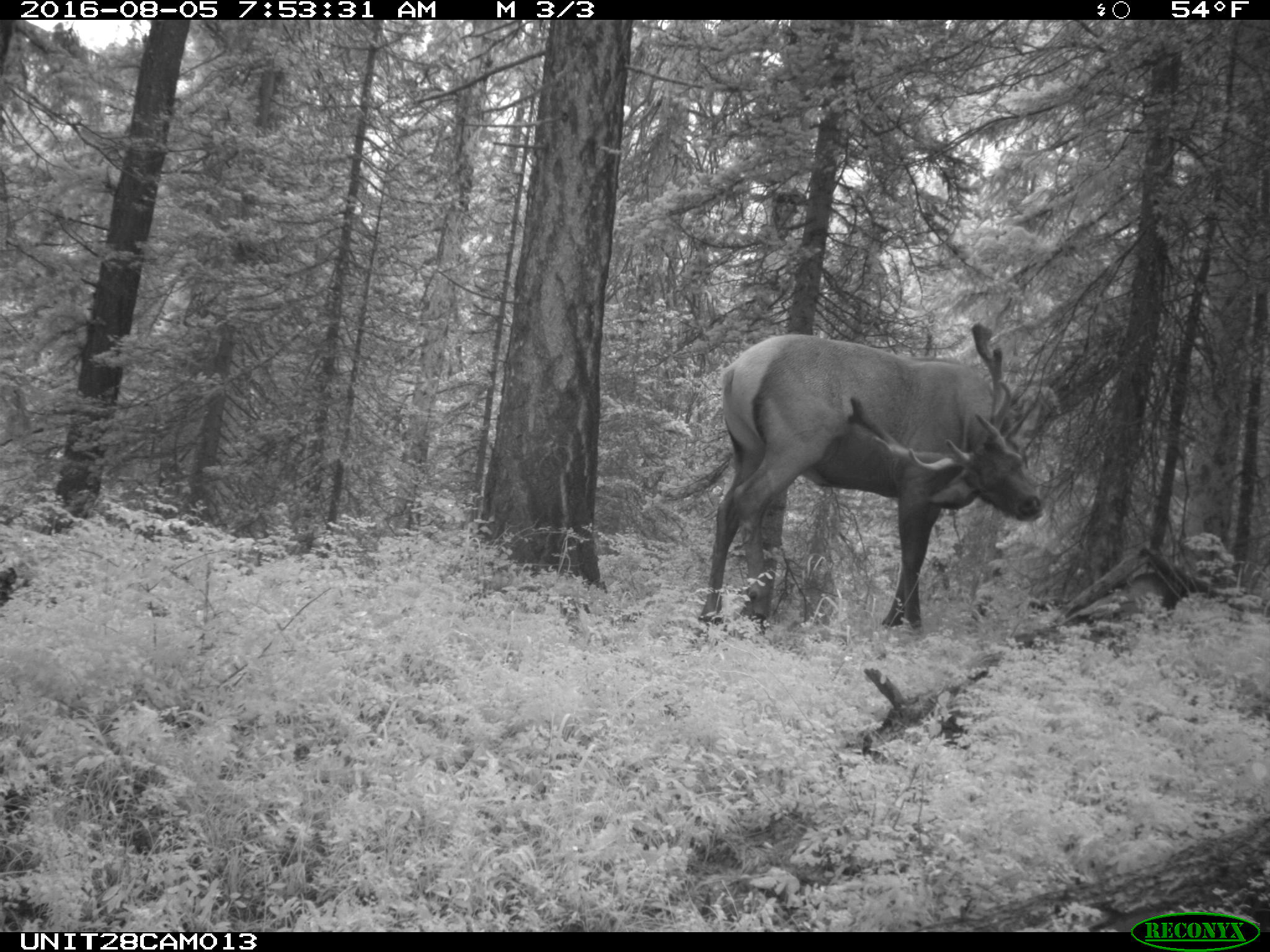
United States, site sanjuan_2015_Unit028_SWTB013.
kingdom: Animalia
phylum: Chordata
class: Mammalia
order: Artiodactyla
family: Cervidae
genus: Cervus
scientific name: Cervus elaphus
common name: red deer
Cervus elaphus (red deer).